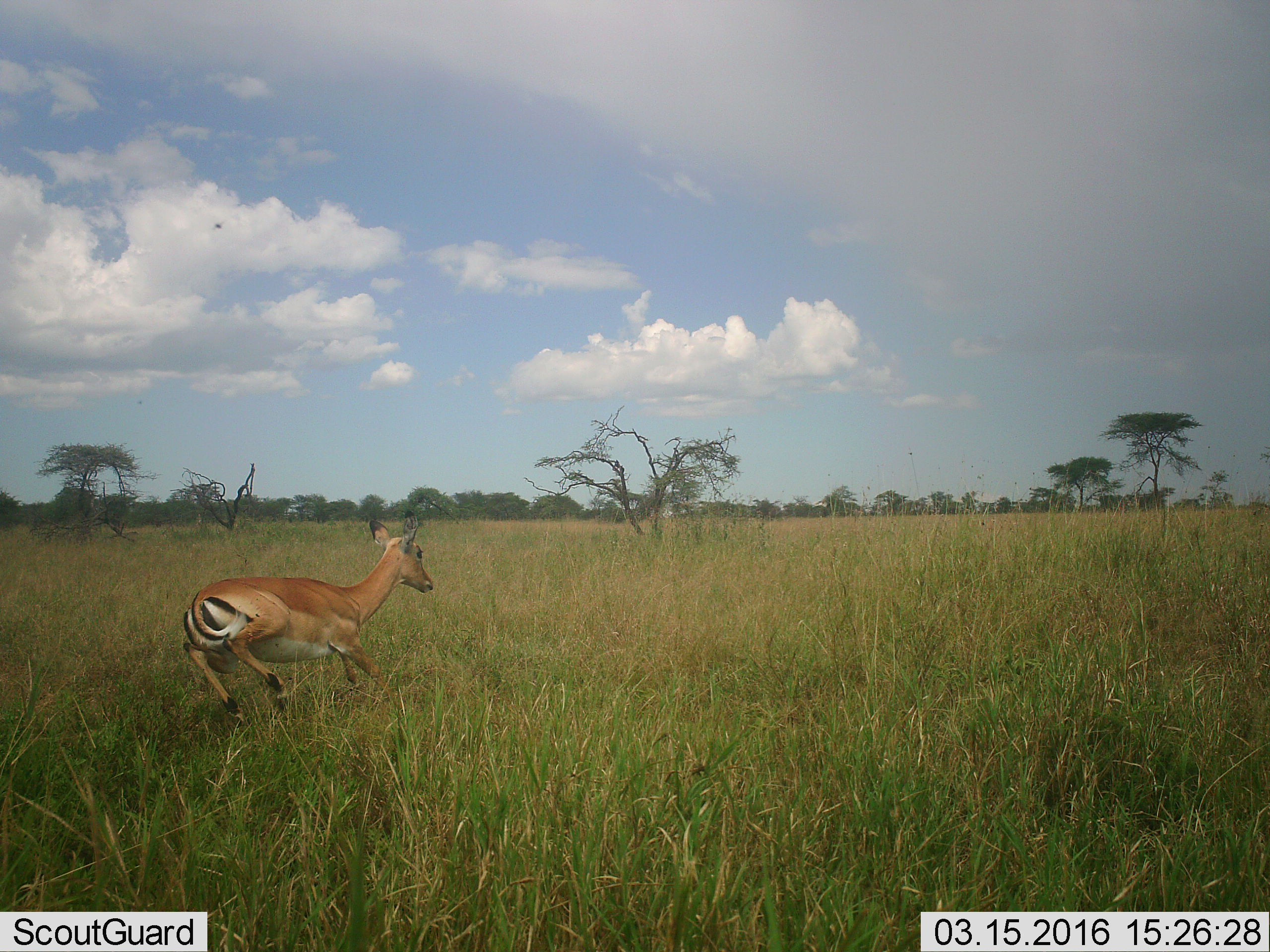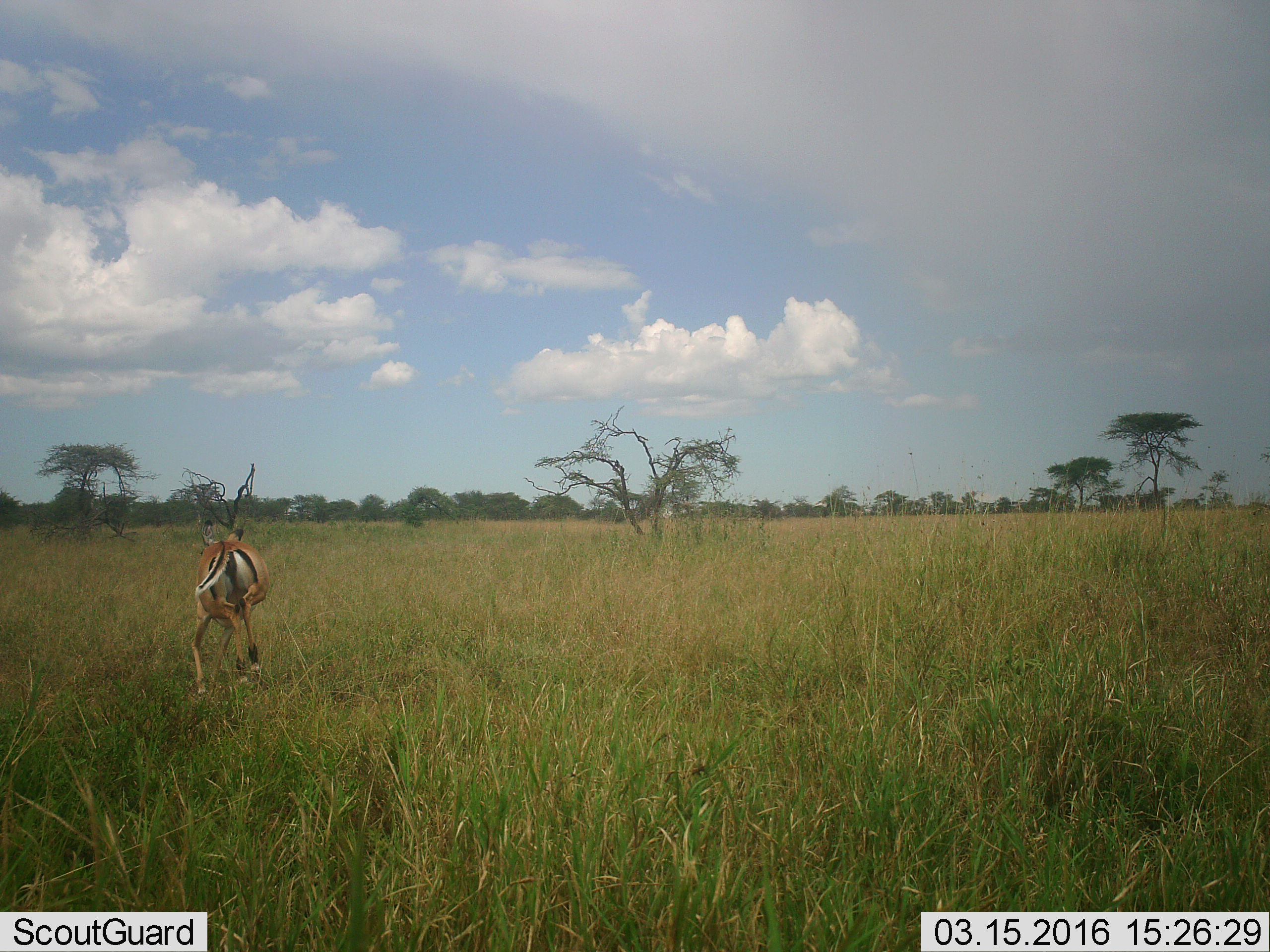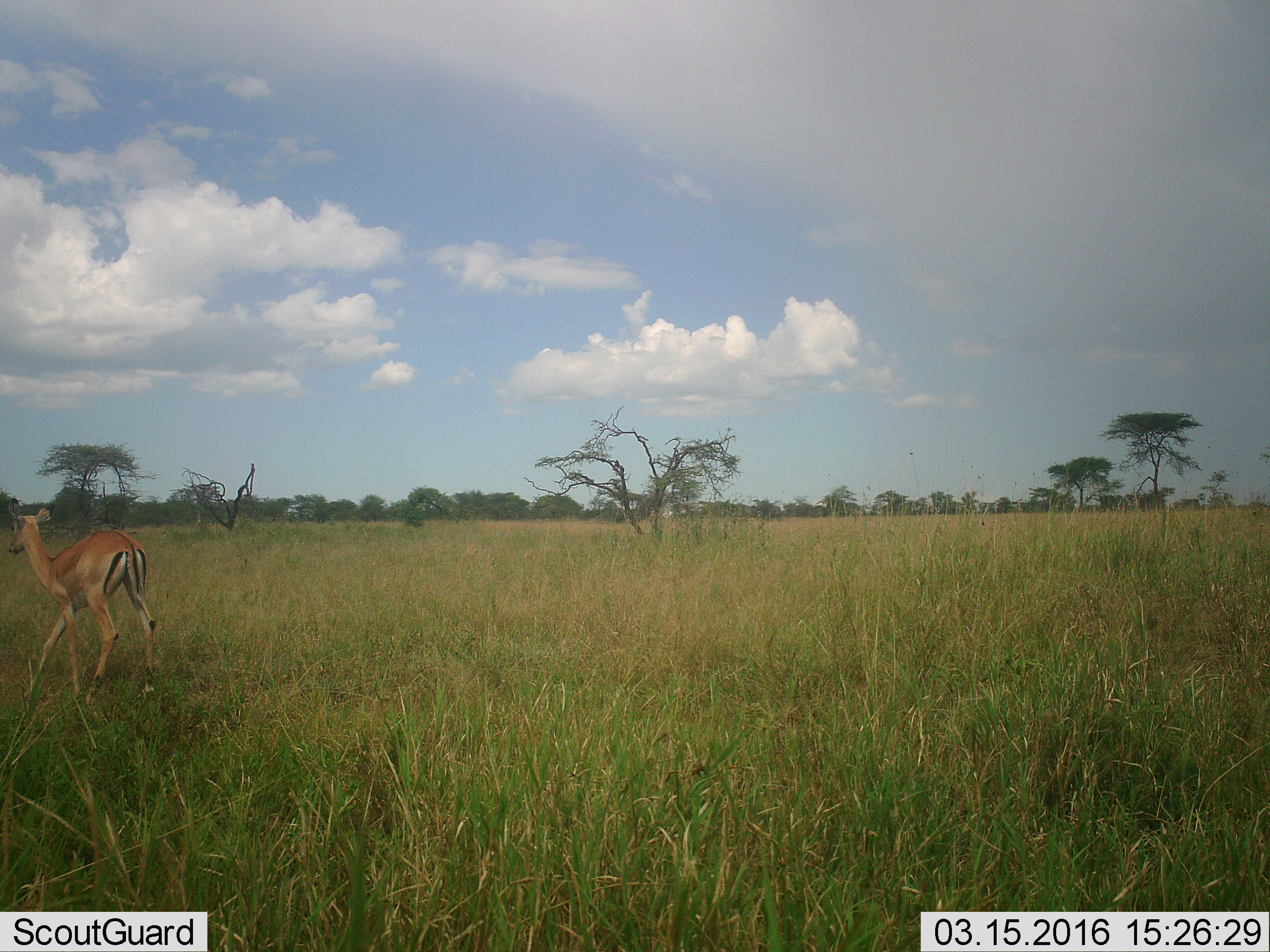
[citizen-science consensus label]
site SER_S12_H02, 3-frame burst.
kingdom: Animalia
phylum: Chordata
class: Mammalia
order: Artiodactyla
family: Bovidae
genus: Aepyceros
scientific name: Aepyceros melampus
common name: impala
Impala (Aepyceros melampus), count 1. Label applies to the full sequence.